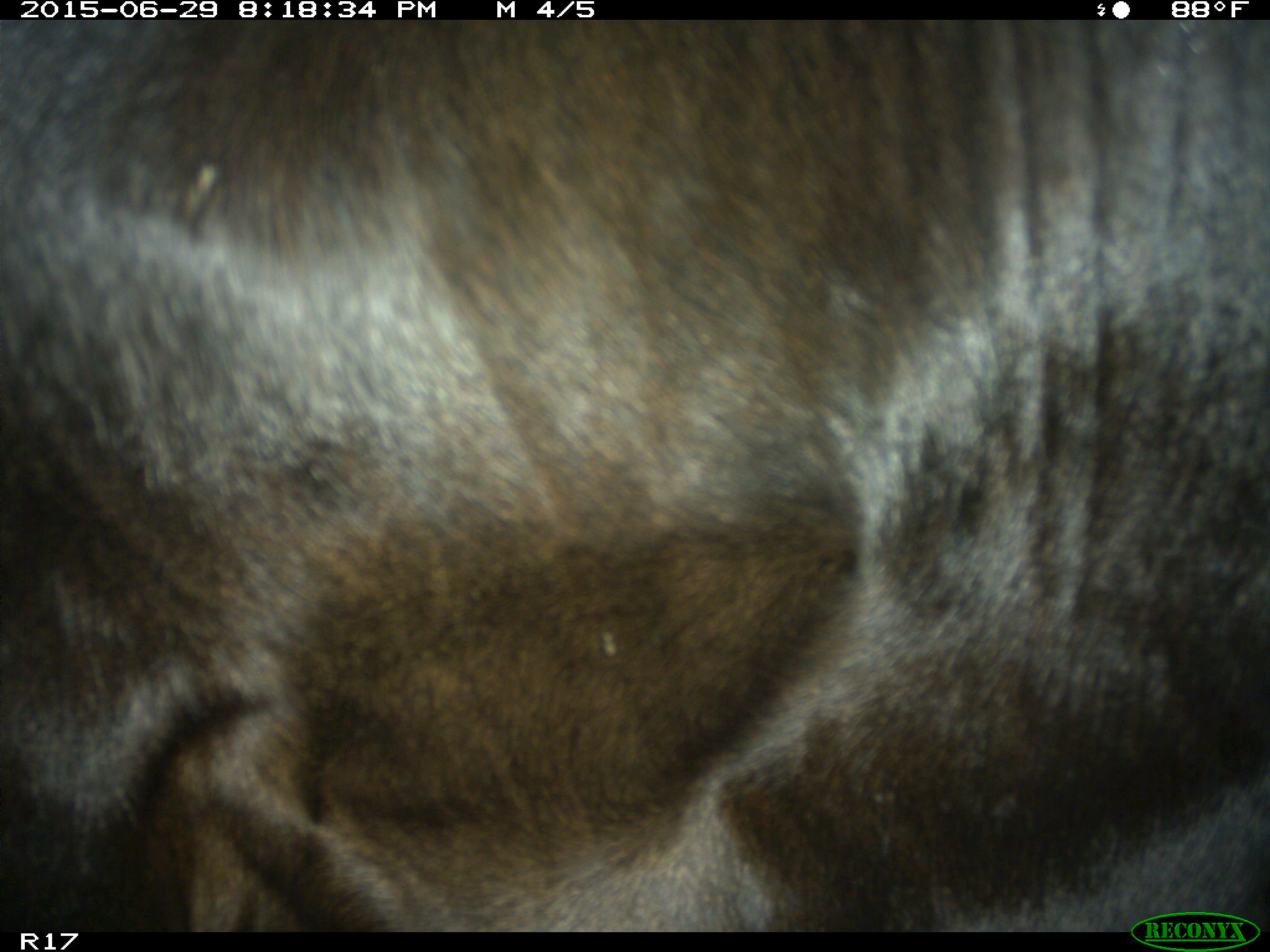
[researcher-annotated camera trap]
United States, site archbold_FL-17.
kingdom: Animalia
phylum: Chordata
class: Mammalia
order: Artiodactyla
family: Bovidae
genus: Bos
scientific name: Bos taurus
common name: domestic cow